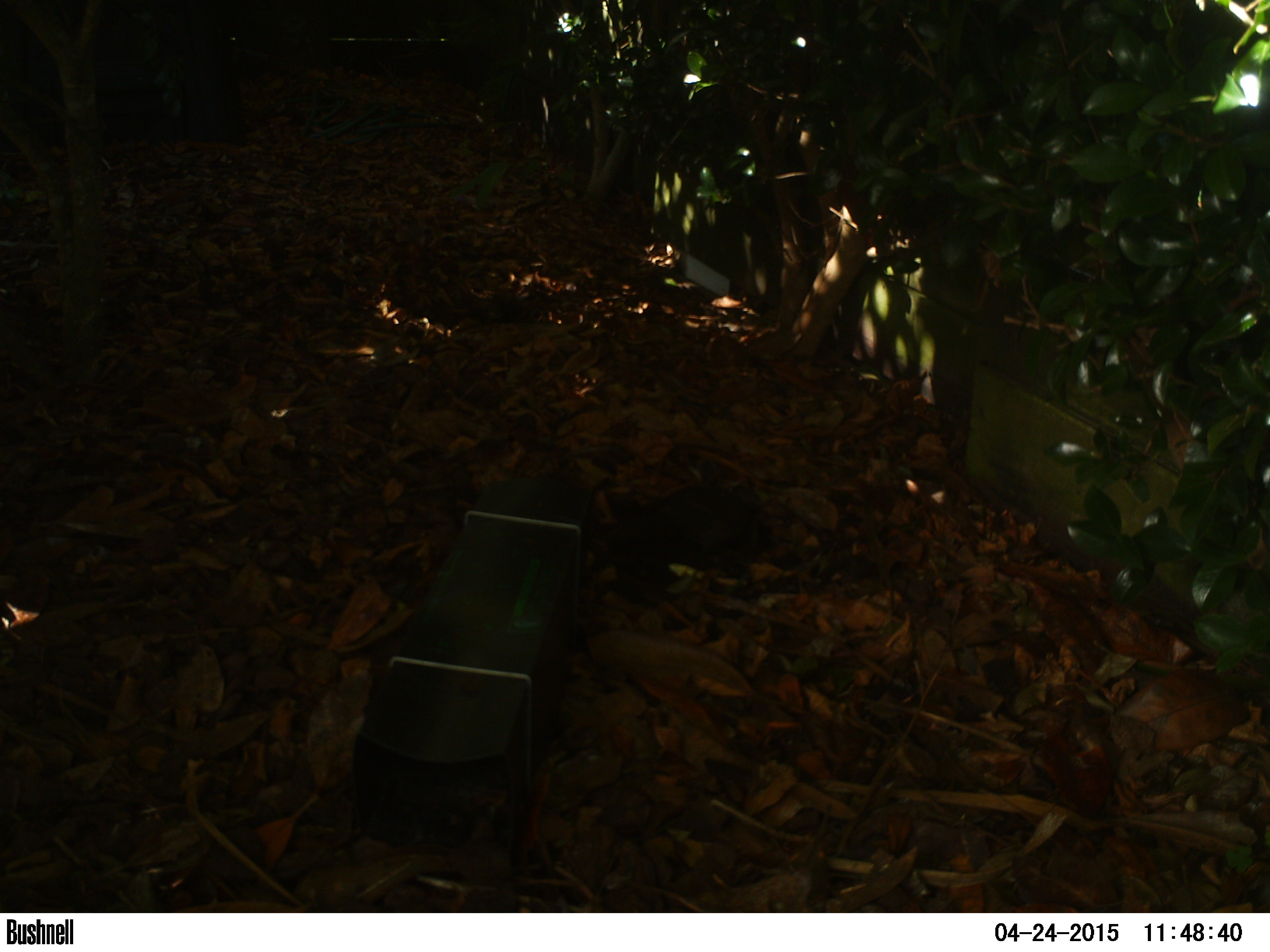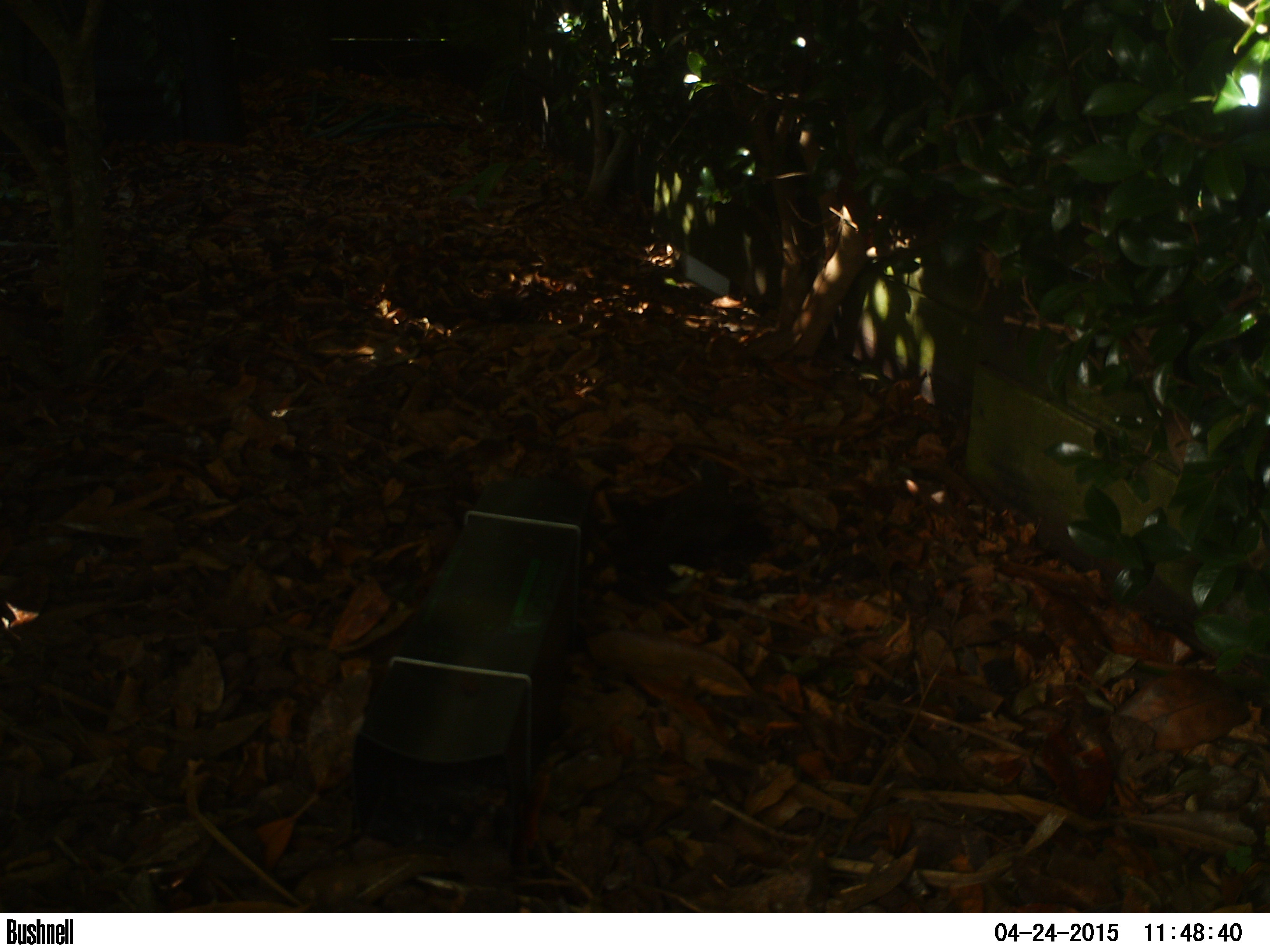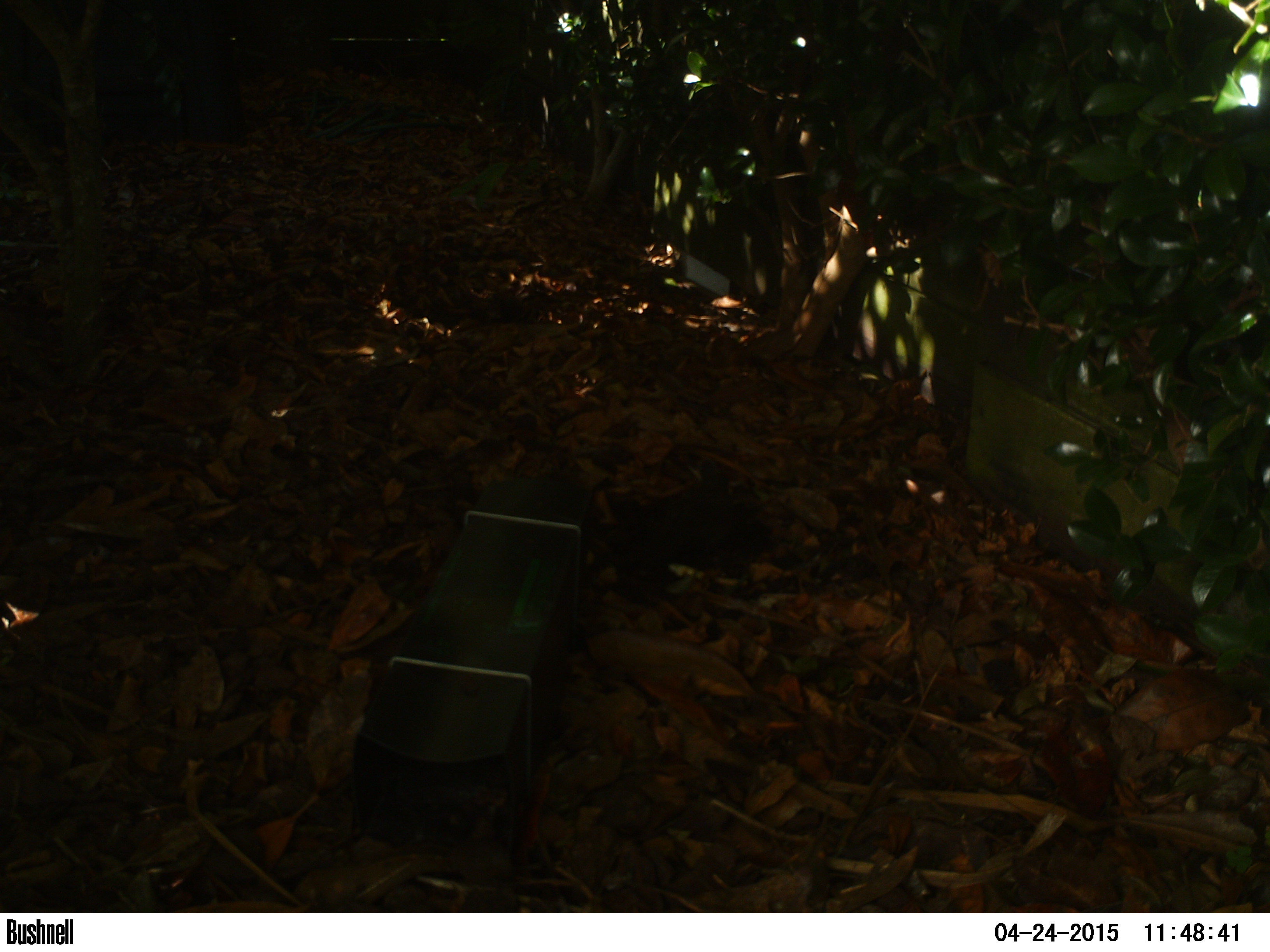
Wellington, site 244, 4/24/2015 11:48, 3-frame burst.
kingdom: Animalia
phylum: Chordata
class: Aves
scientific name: Aves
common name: bird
Bird (Aves).